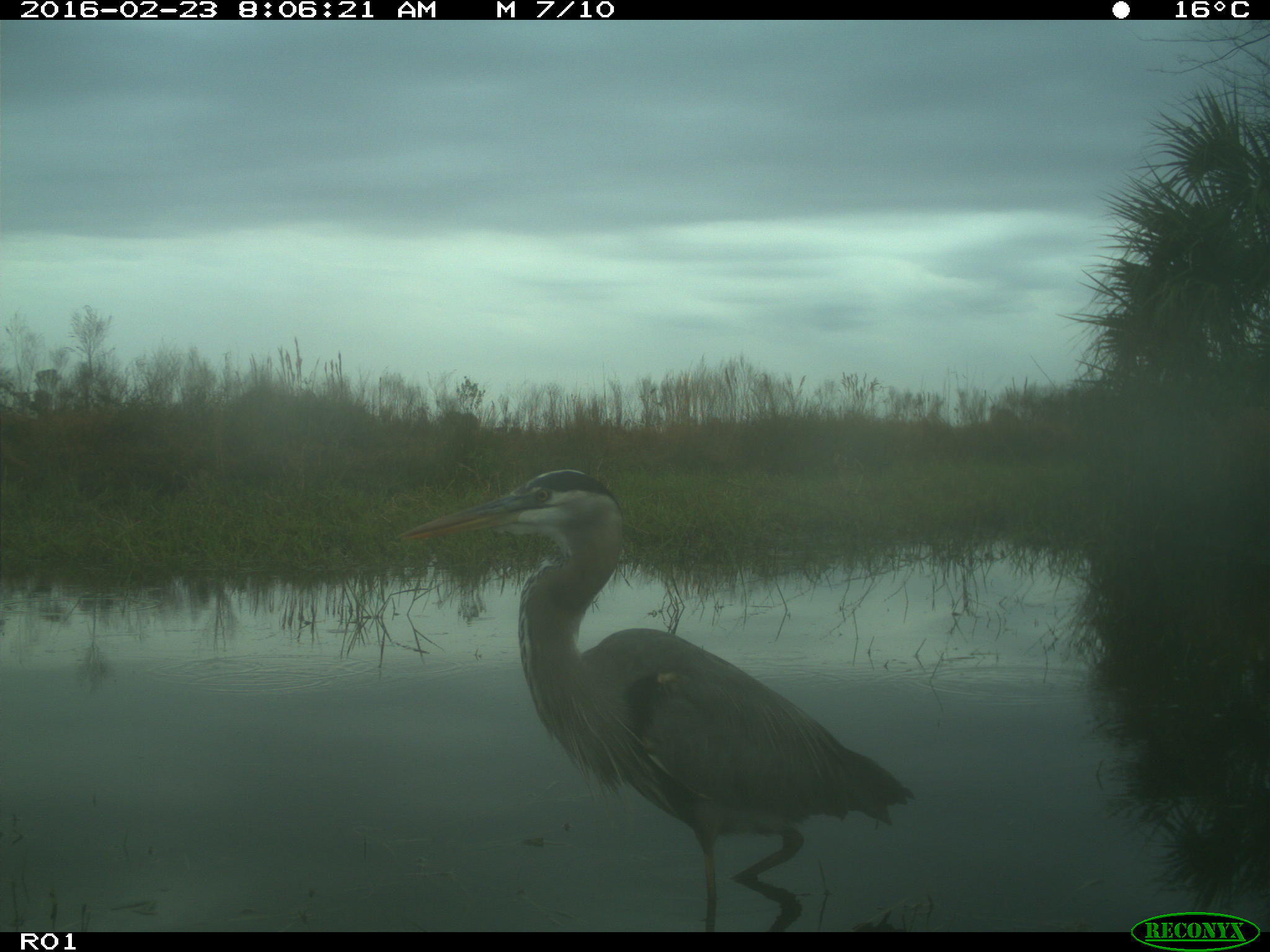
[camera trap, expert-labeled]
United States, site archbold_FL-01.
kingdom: Animalia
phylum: Chordata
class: Aves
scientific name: Aves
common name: birds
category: unidentified bird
Unidentified bird (birds) (Aves).